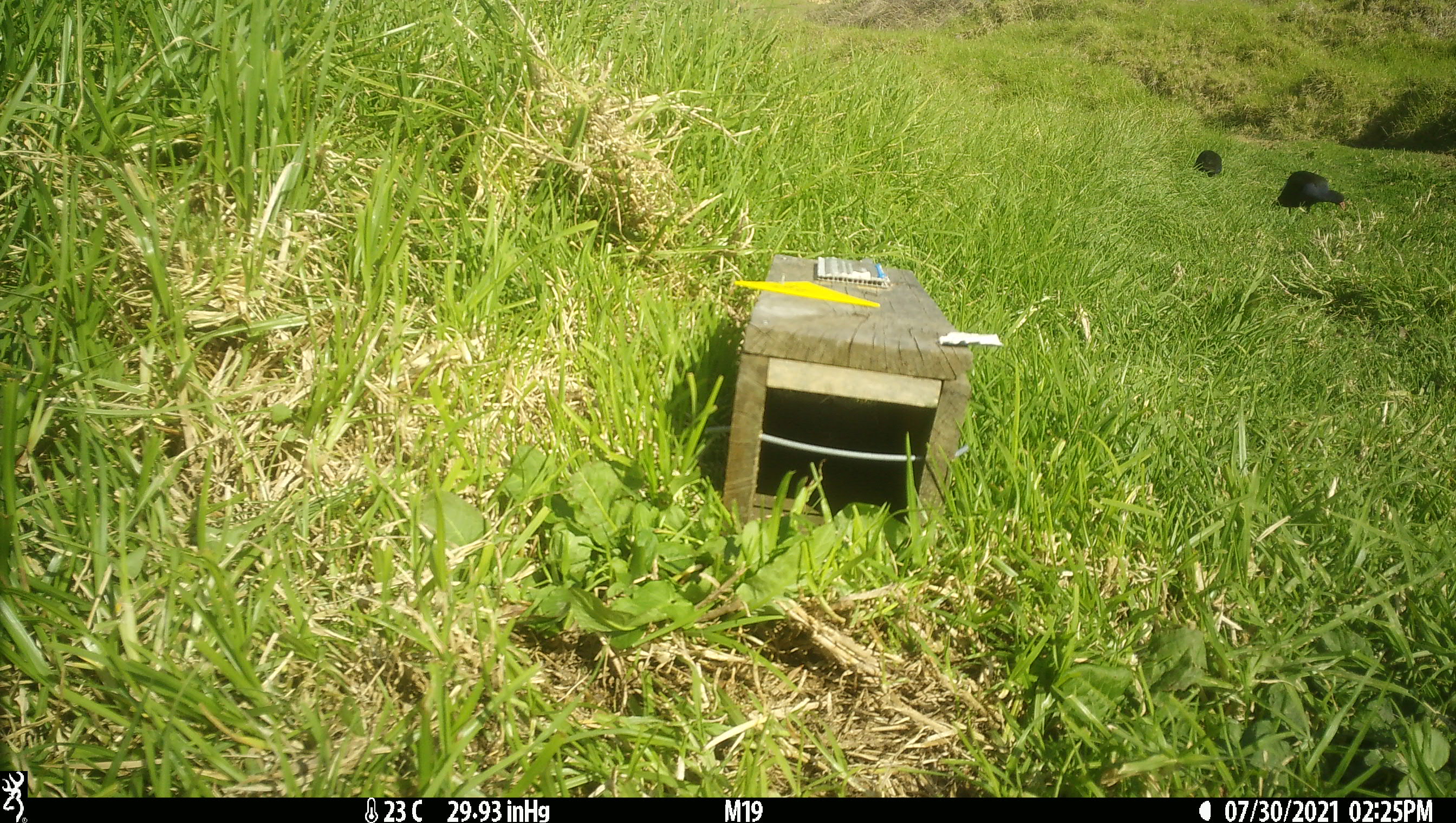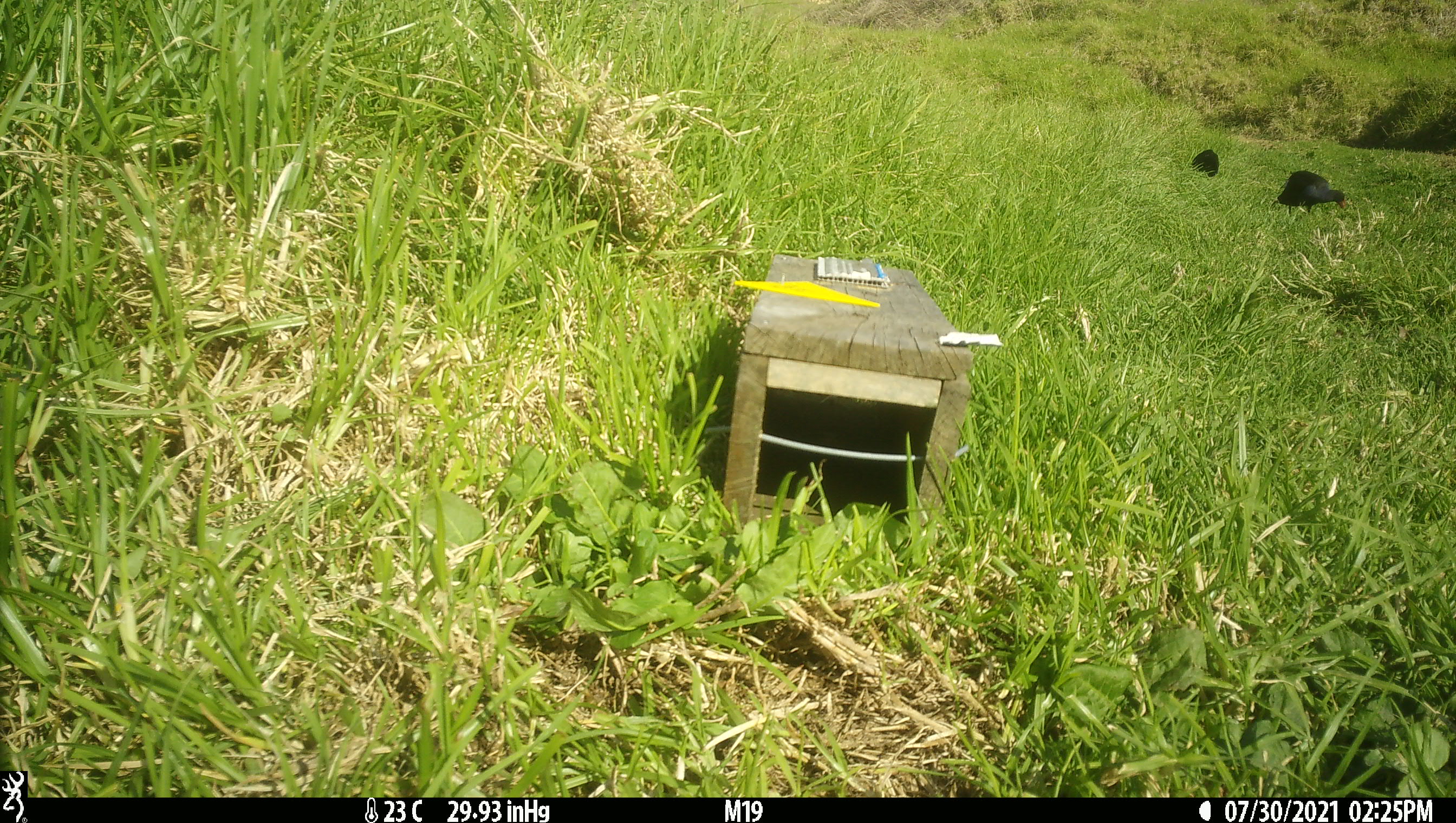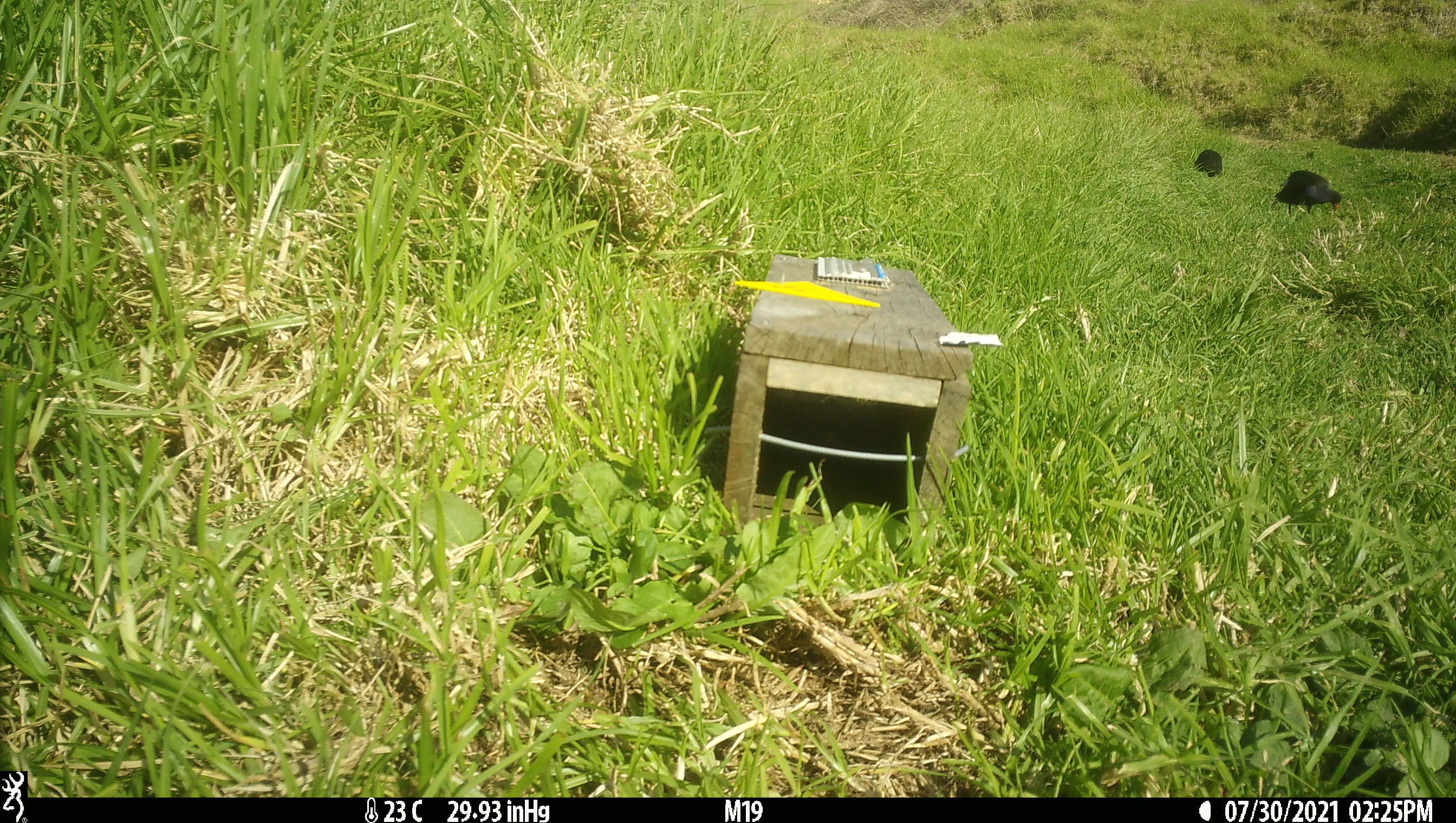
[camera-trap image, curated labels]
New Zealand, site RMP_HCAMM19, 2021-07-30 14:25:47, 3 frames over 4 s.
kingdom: Animalia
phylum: Chordata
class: Aves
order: Gruiformes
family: Rallidae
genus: Porphyrio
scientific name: Porphyrio melanotus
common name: australasian swamphen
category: pukeko